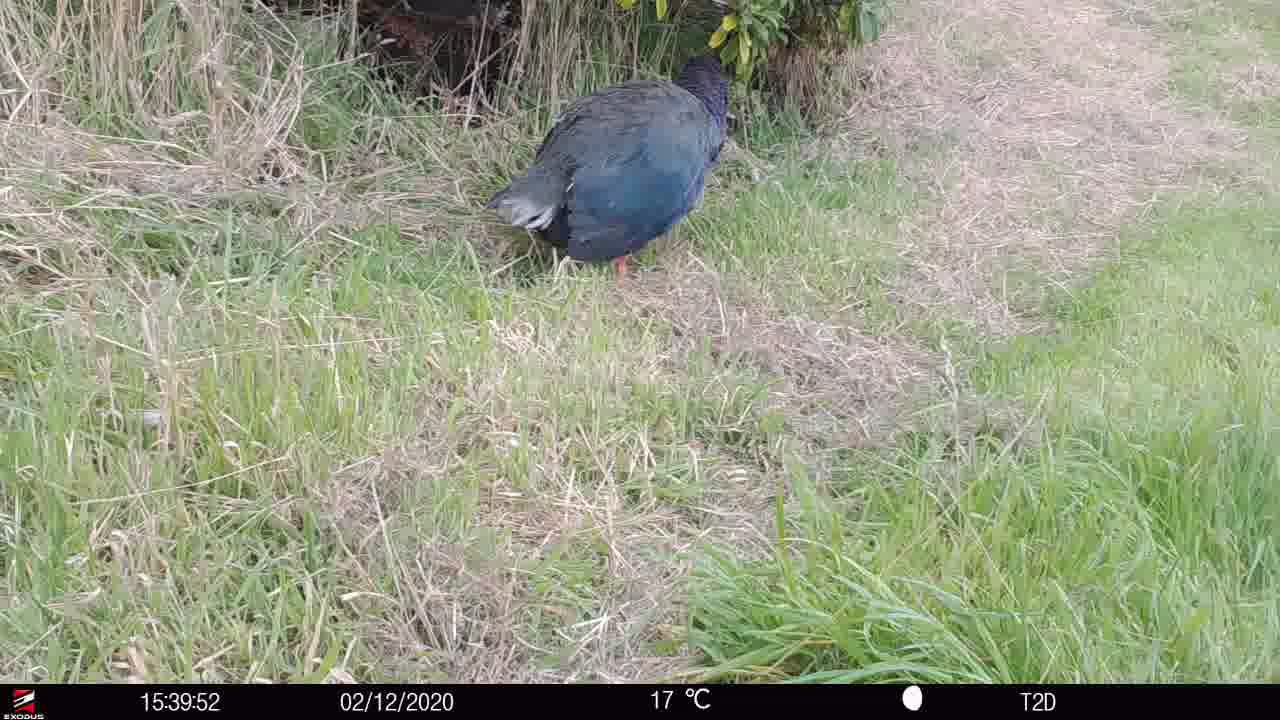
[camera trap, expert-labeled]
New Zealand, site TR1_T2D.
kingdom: Animalia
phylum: Chordata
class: Aves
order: Gruiformes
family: Rallidae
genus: Porphyrio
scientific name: Porphyrio mantelli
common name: takahe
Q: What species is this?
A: Takahe (Porphyrio mantelli).